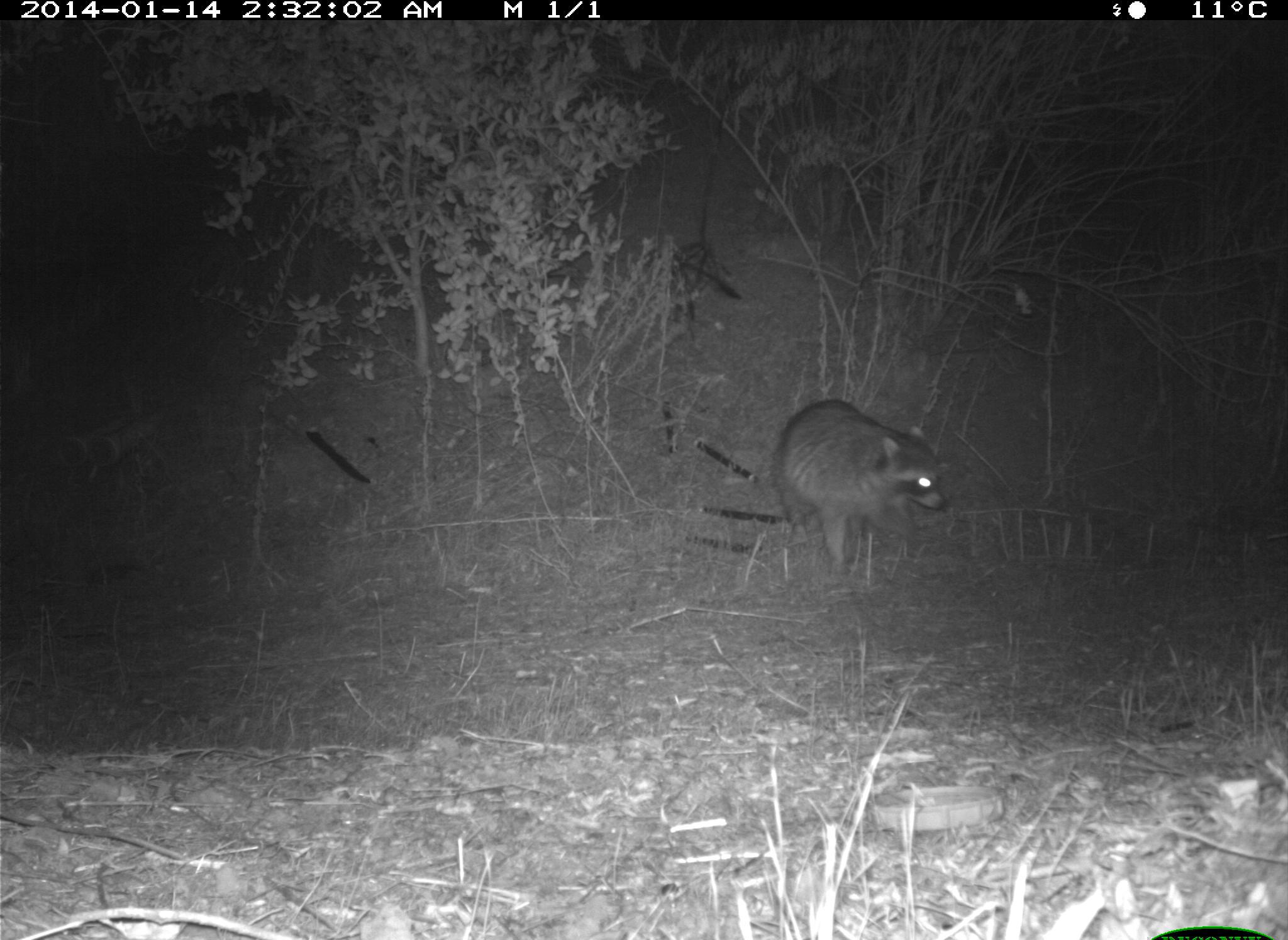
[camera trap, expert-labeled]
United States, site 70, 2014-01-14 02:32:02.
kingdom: Animalia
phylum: Chordata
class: Mammalia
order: Carnivora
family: Procyonidae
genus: Procyon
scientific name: Procyon lotor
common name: raccoon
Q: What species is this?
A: Raccoon (Procyon lotor).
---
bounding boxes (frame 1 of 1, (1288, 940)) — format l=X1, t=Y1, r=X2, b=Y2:
raccoon: l=771, t=399, r=950, b=579